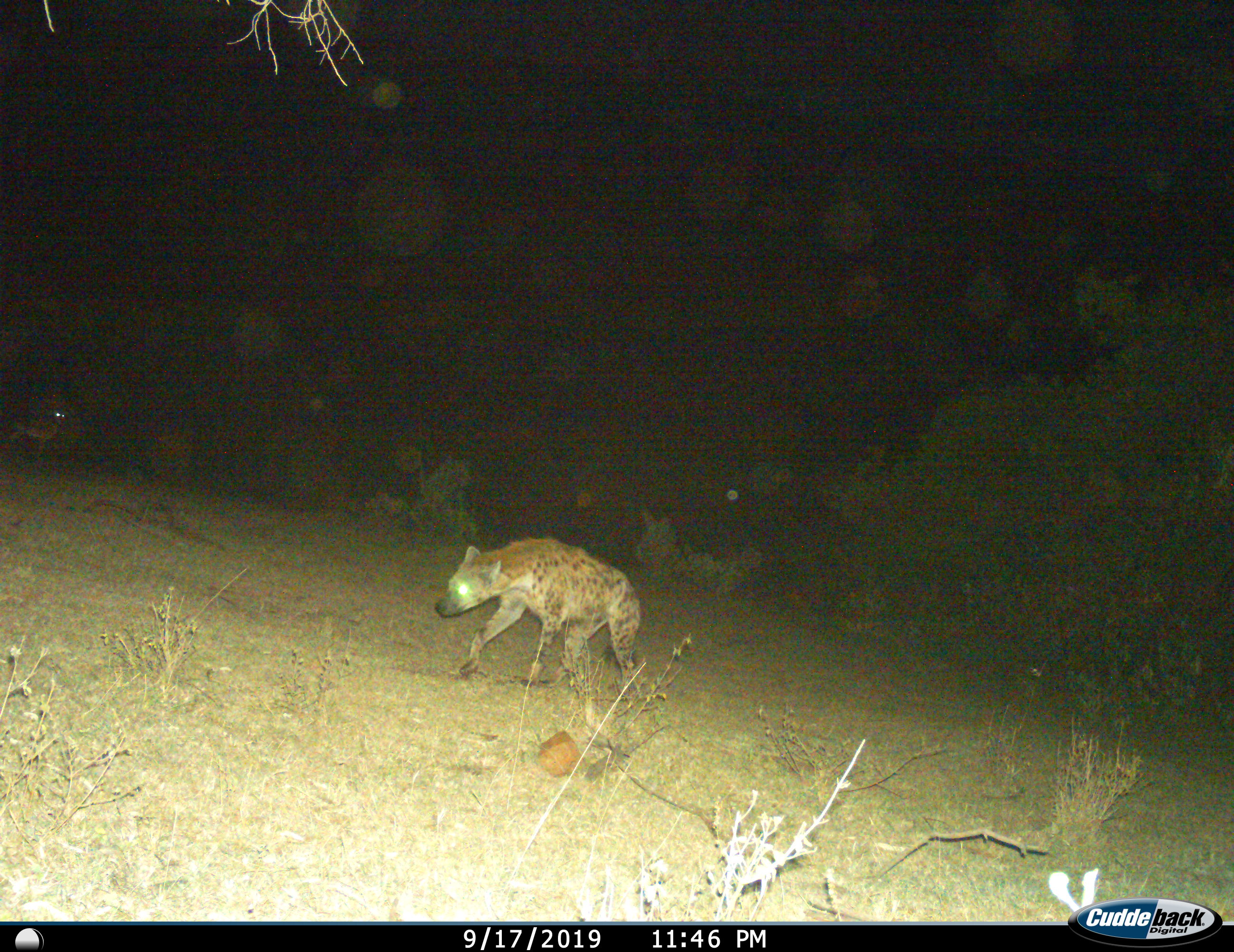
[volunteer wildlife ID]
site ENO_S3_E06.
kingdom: Animalia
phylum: Chordata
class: Mammalia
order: Carnivora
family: Hyaenidae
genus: Crocuta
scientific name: Crocuta crocuta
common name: spotted hyena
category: hyenaspotted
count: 1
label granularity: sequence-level